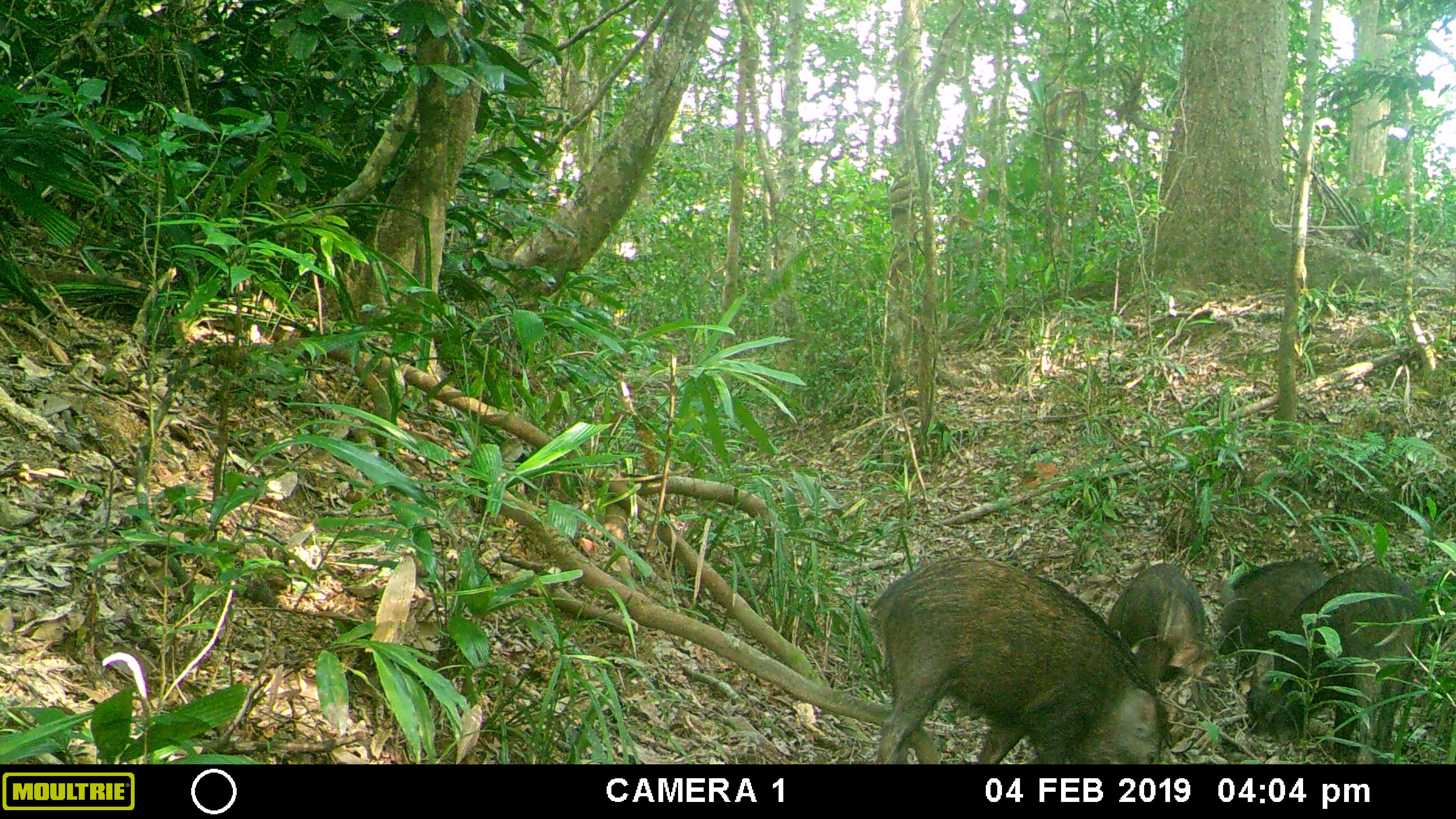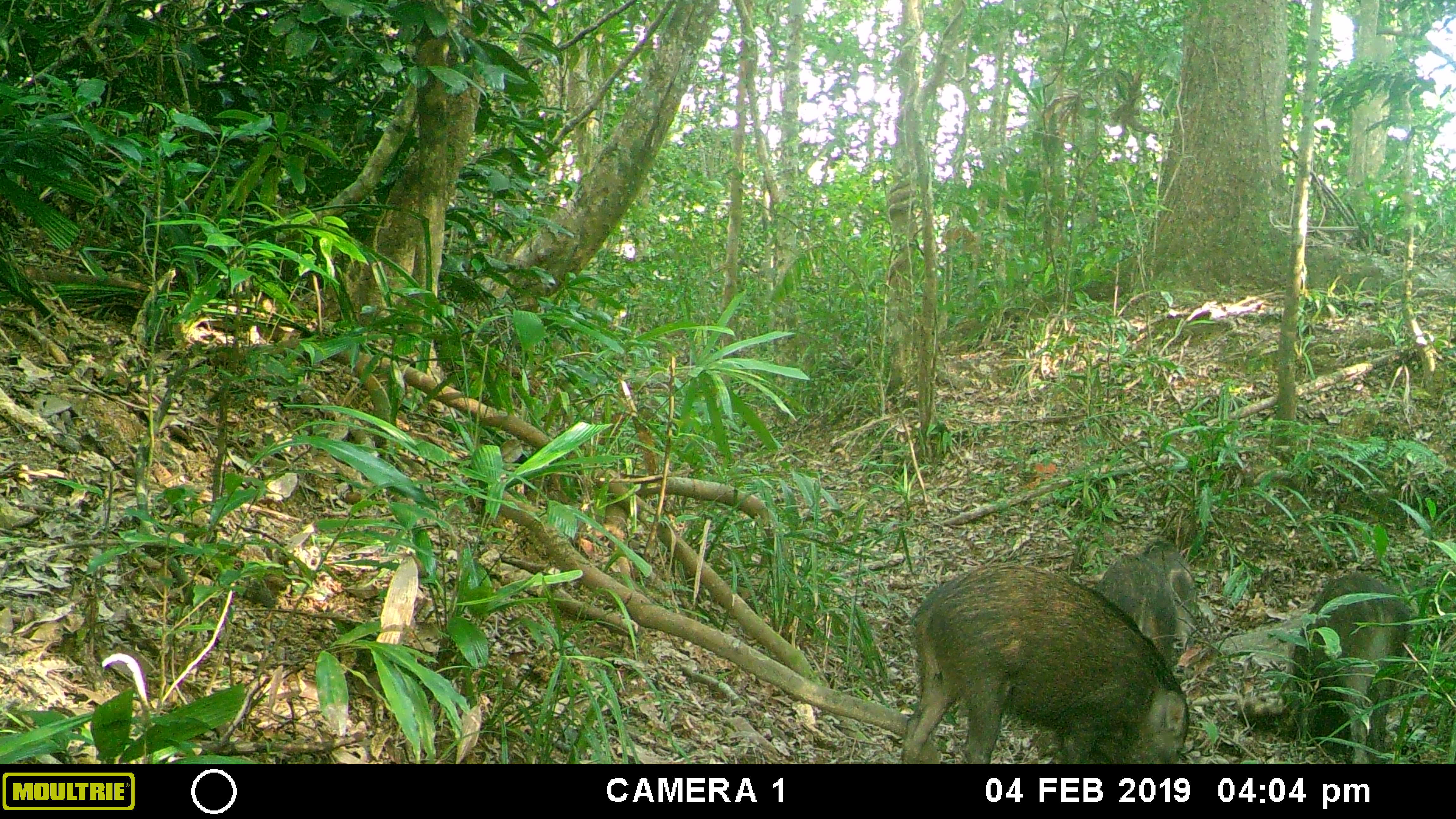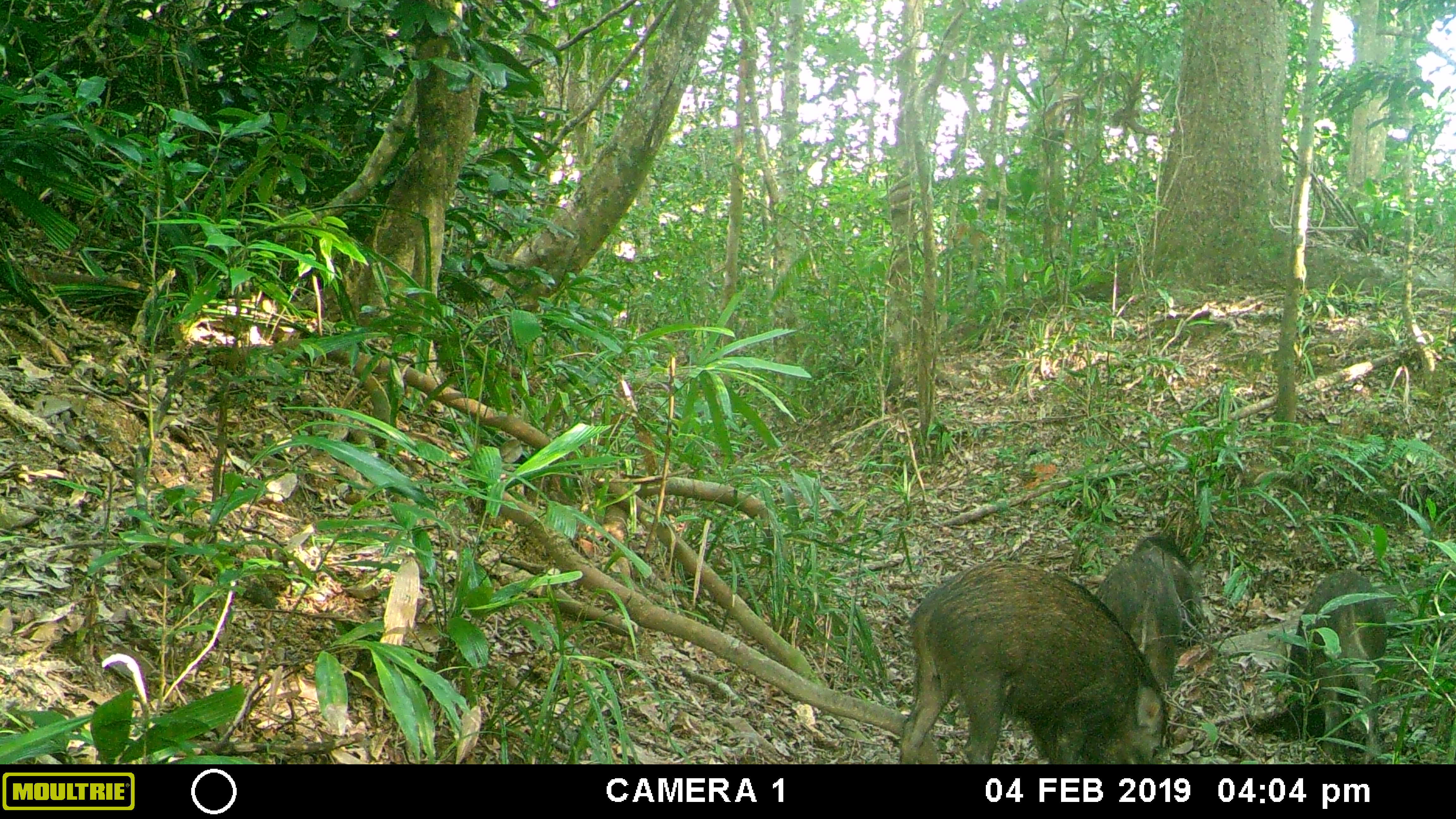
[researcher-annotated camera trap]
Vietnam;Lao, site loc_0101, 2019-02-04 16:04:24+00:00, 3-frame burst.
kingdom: Animalia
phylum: Chordata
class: Mammalia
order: Artiodactyla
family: Suidae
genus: Sus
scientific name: Sus scrofa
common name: eurasian wild pig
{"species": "eurasian wild pig (Sus scrofa)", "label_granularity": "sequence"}